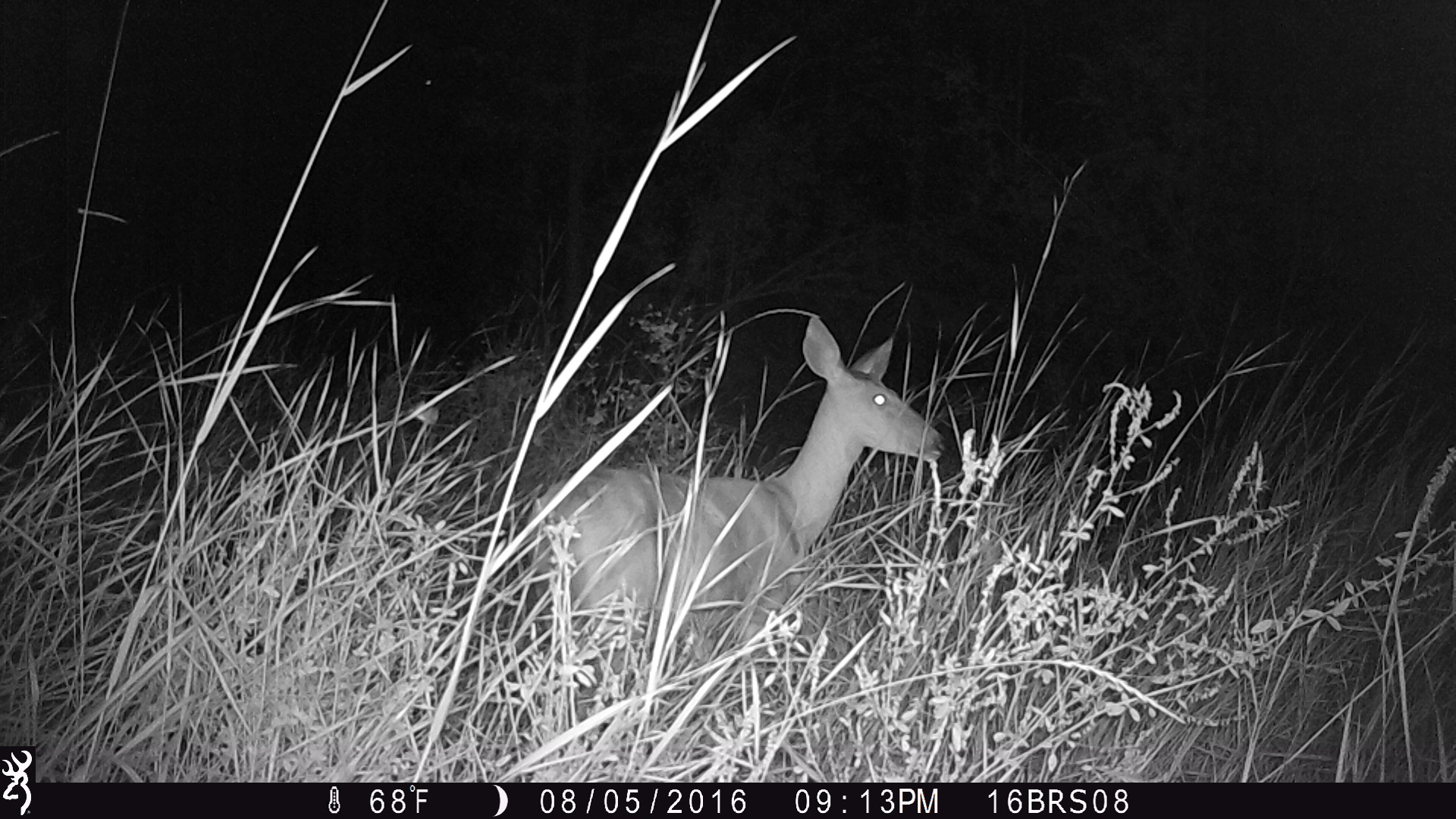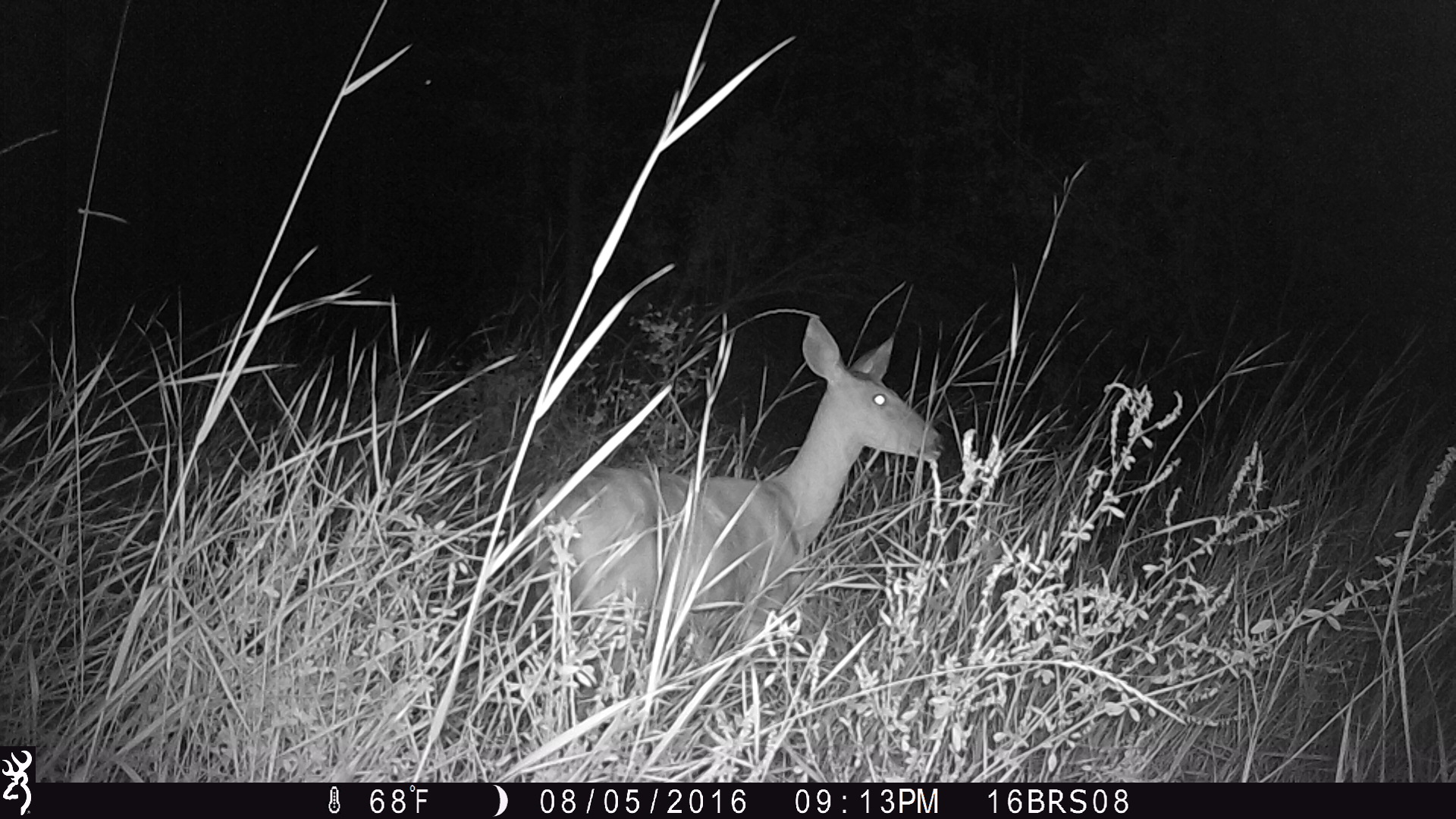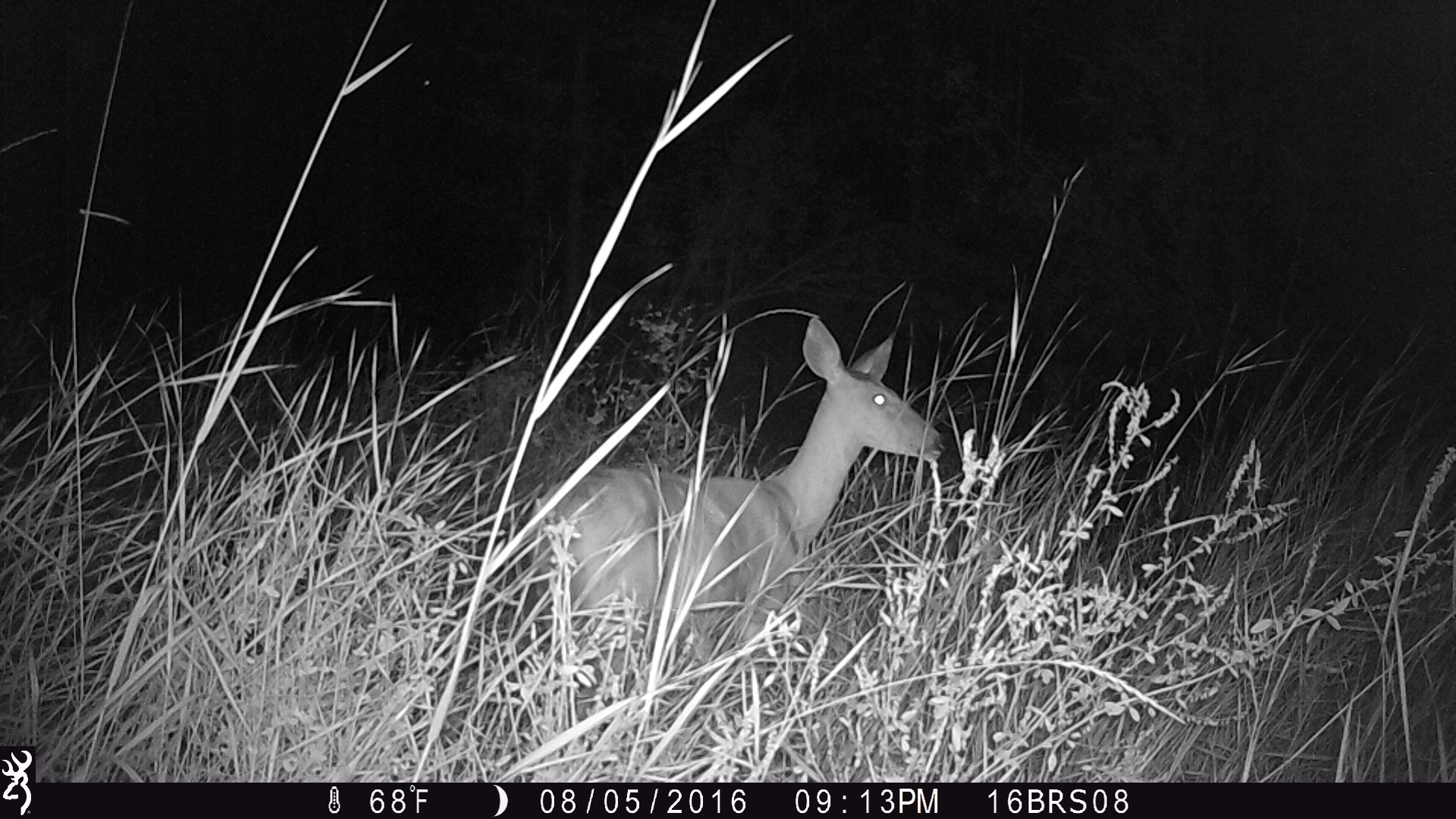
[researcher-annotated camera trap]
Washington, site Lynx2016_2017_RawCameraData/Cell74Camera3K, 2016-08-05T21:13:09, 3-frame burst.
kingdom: Animalia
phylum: Chordata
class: Mammalia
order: Artiodactyla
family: Cervidae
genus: Odocoileus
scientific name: Odocoileus virginianus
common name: white-tailed deer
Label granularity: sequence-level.